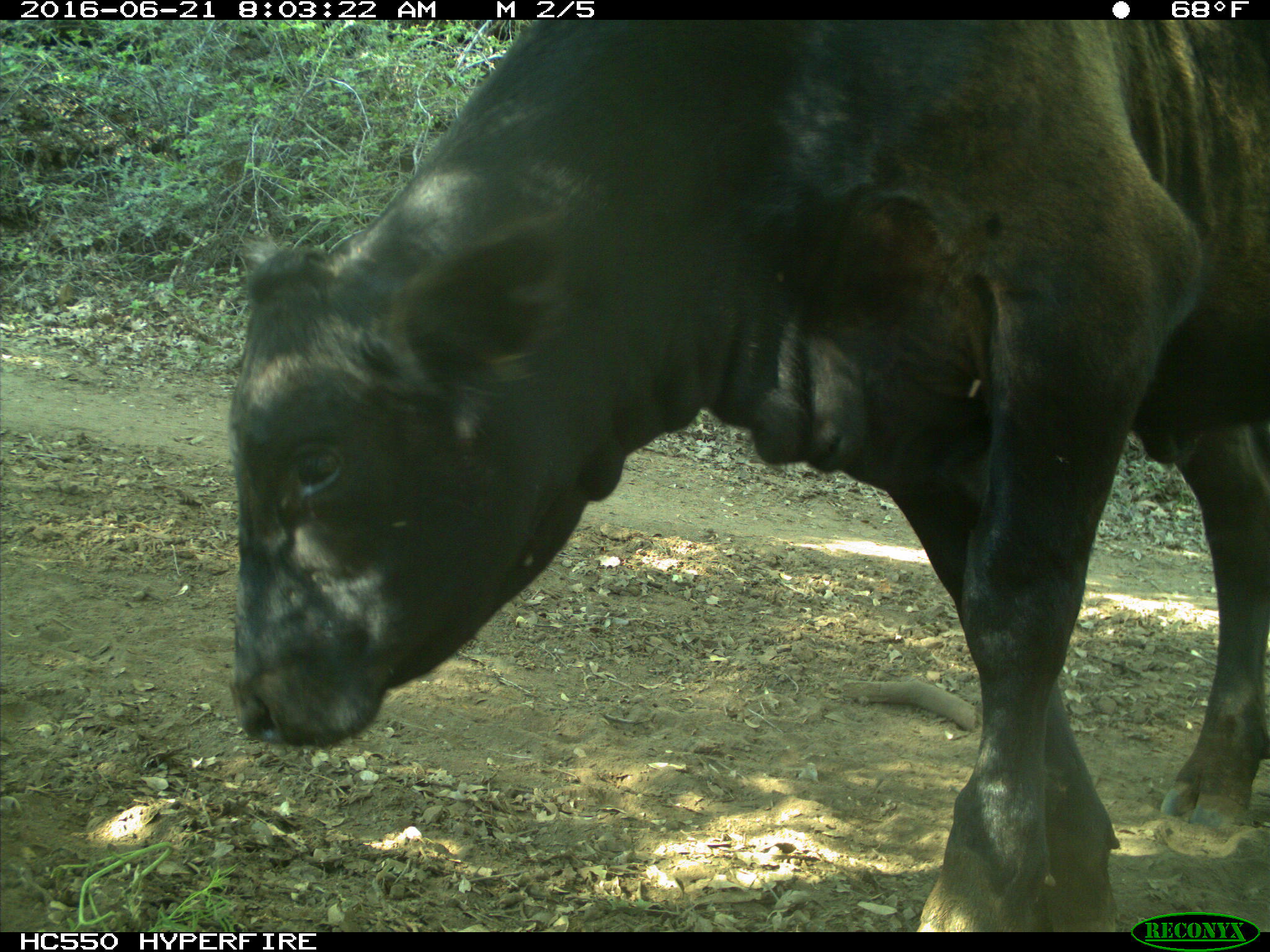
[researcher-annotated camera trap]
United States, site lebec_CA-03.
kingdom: Animalia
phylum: Chordata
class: Mammalia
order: Artiodactyla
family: Bovidae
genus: Bos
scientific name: Bos taurus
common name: domestic cow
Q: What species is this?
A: Bos taurus (domestic cow).